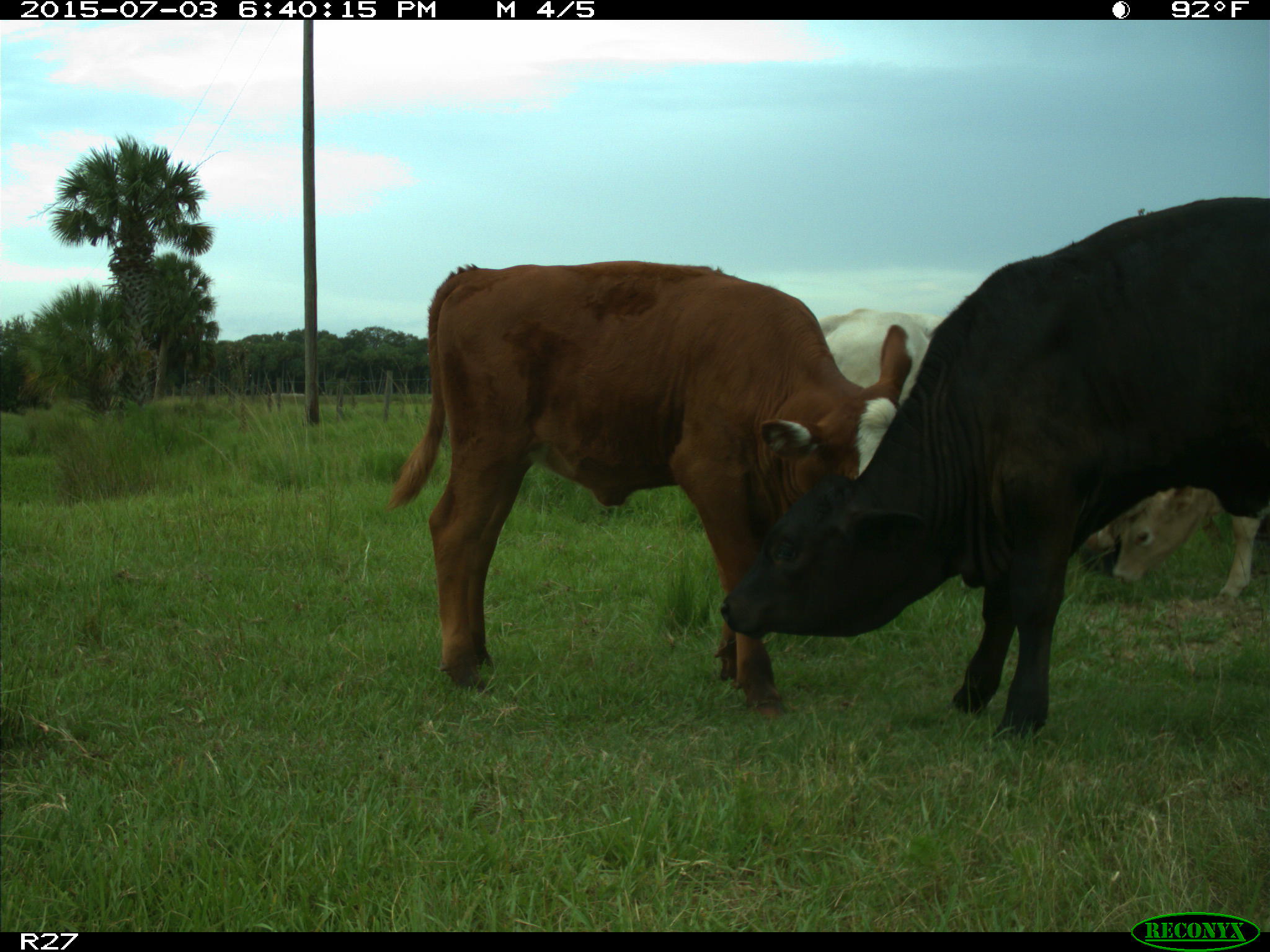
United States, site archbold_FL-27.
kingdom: Animalia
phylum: Chordata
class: Mammalia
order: Artiodactyla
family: Bovidae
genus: Bos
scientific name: Bos taurus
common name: domestic cow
Bos taurus (domestic cow).